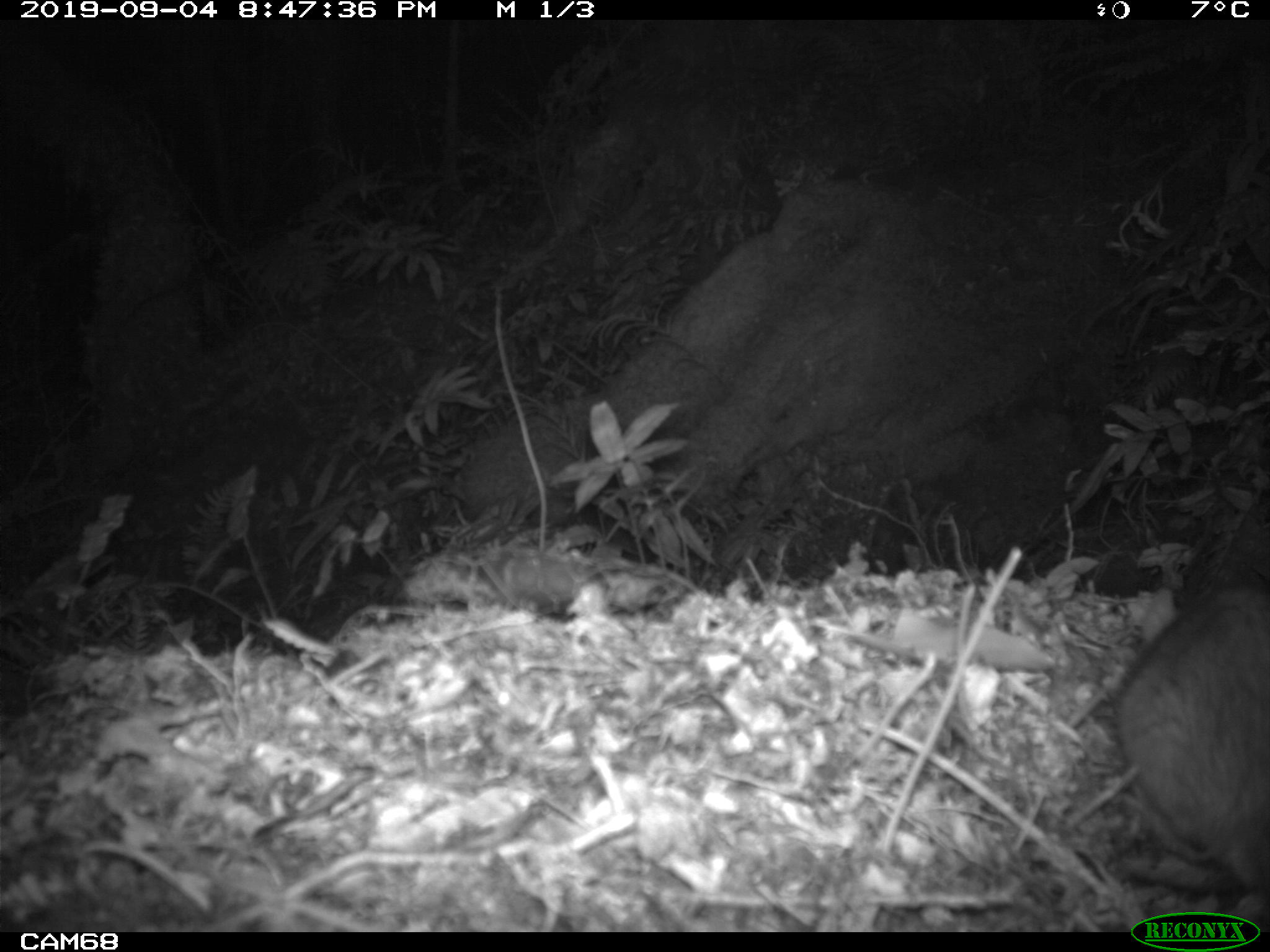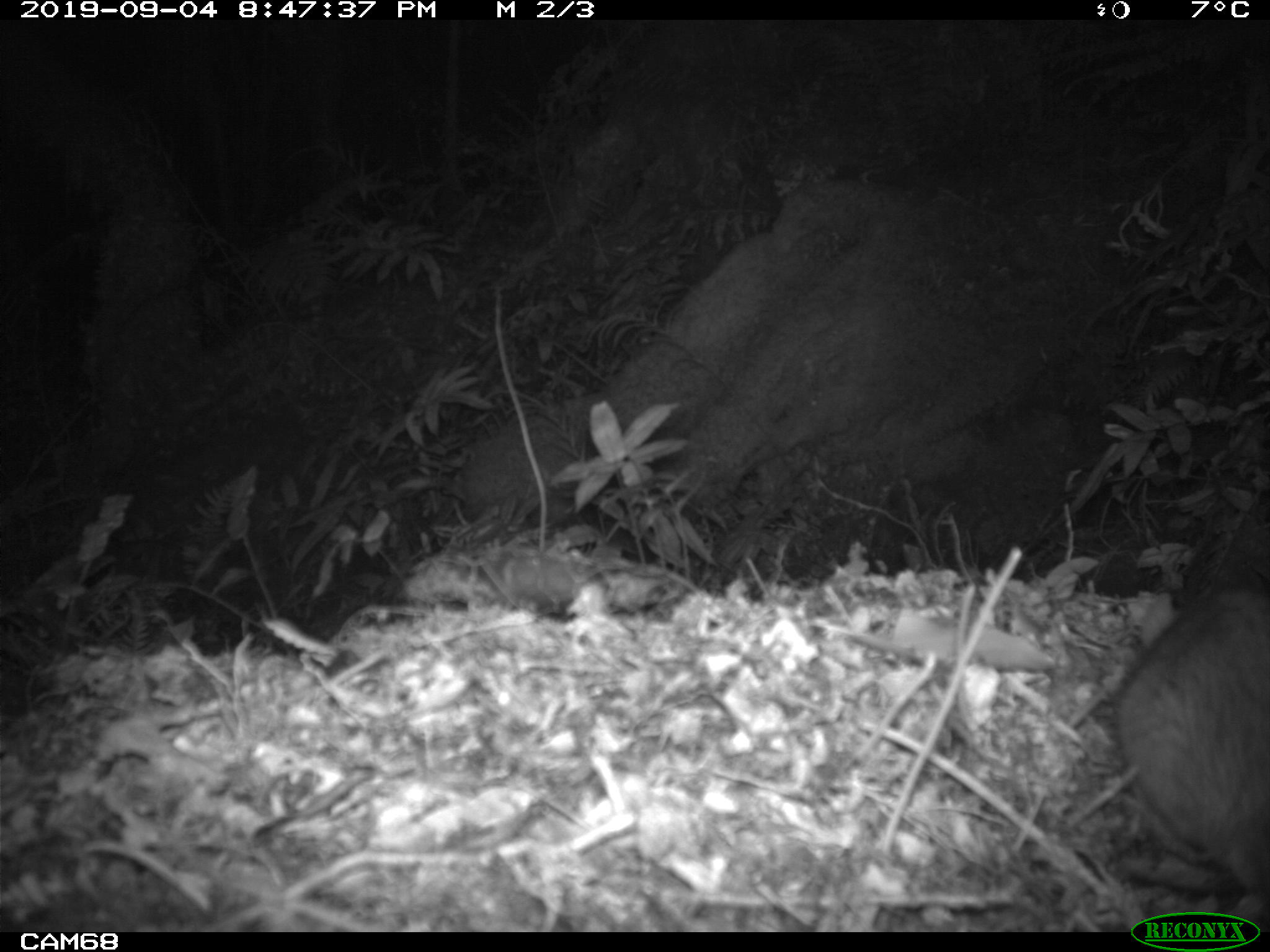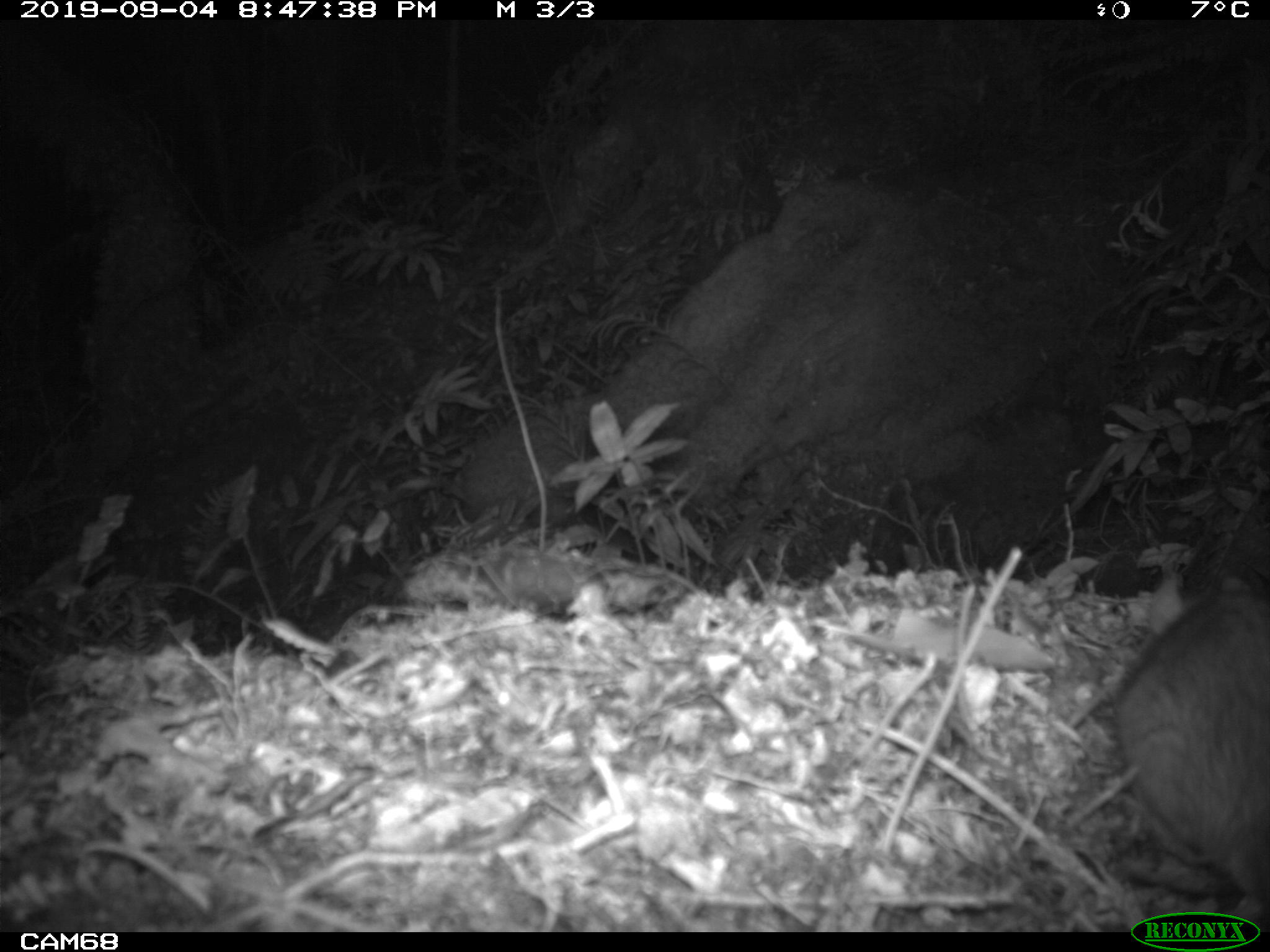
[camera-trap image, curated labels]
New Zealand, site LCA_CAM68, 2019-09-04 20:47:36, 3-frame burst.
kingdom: Animalia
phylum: Chordata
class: Mammalia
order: Rodentia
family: Muridae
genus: Rattus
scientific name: Rattus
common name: rat